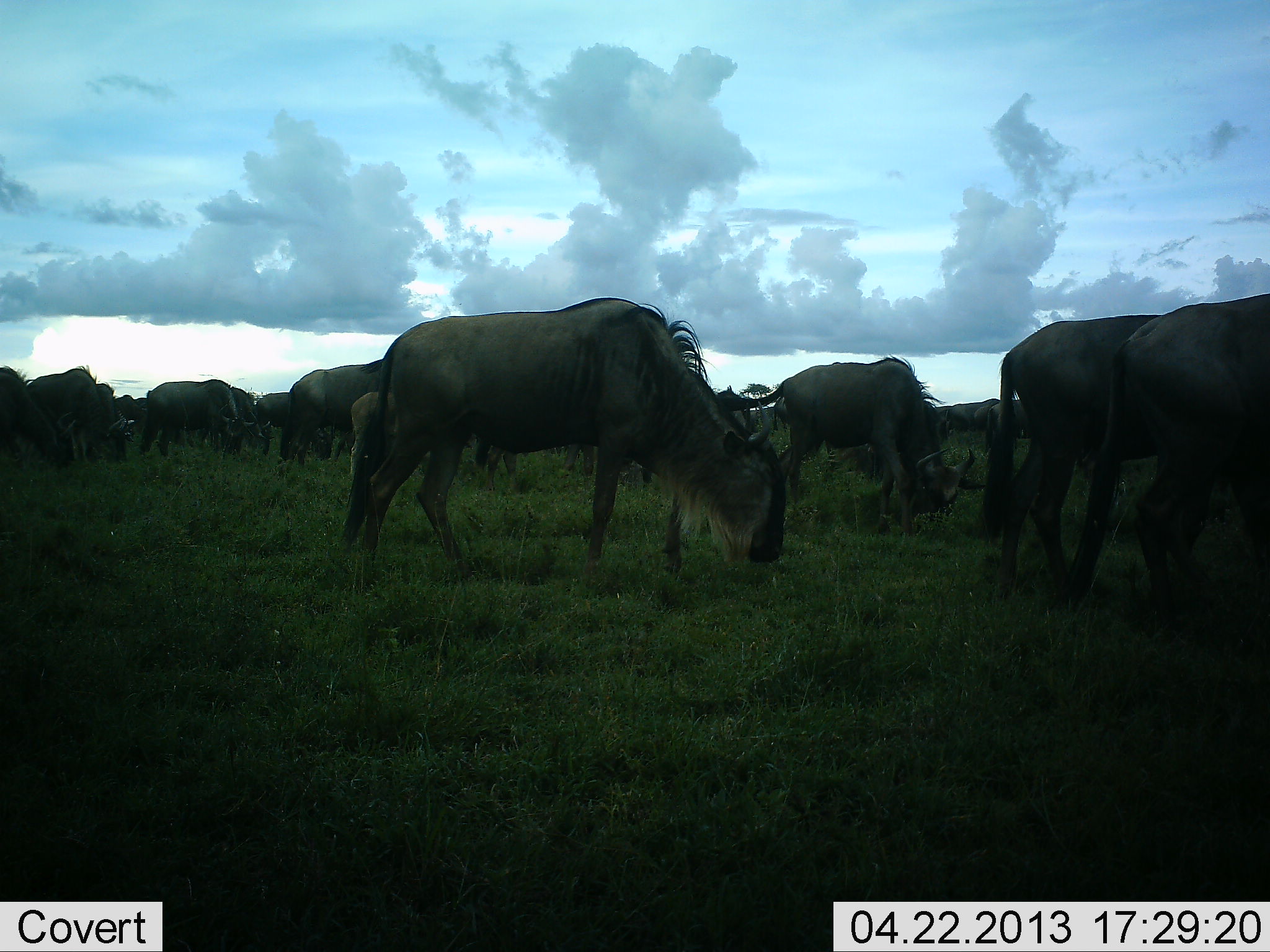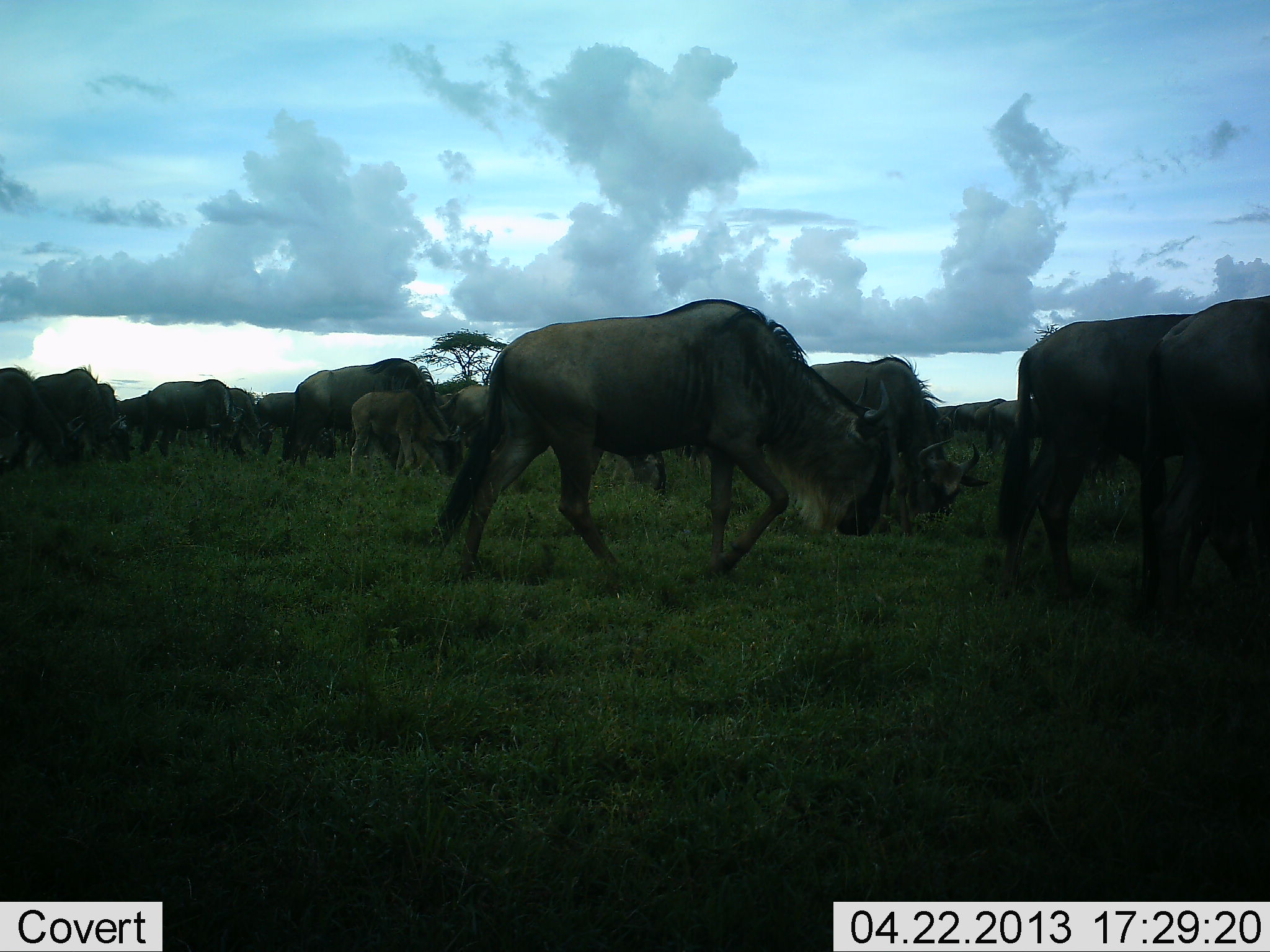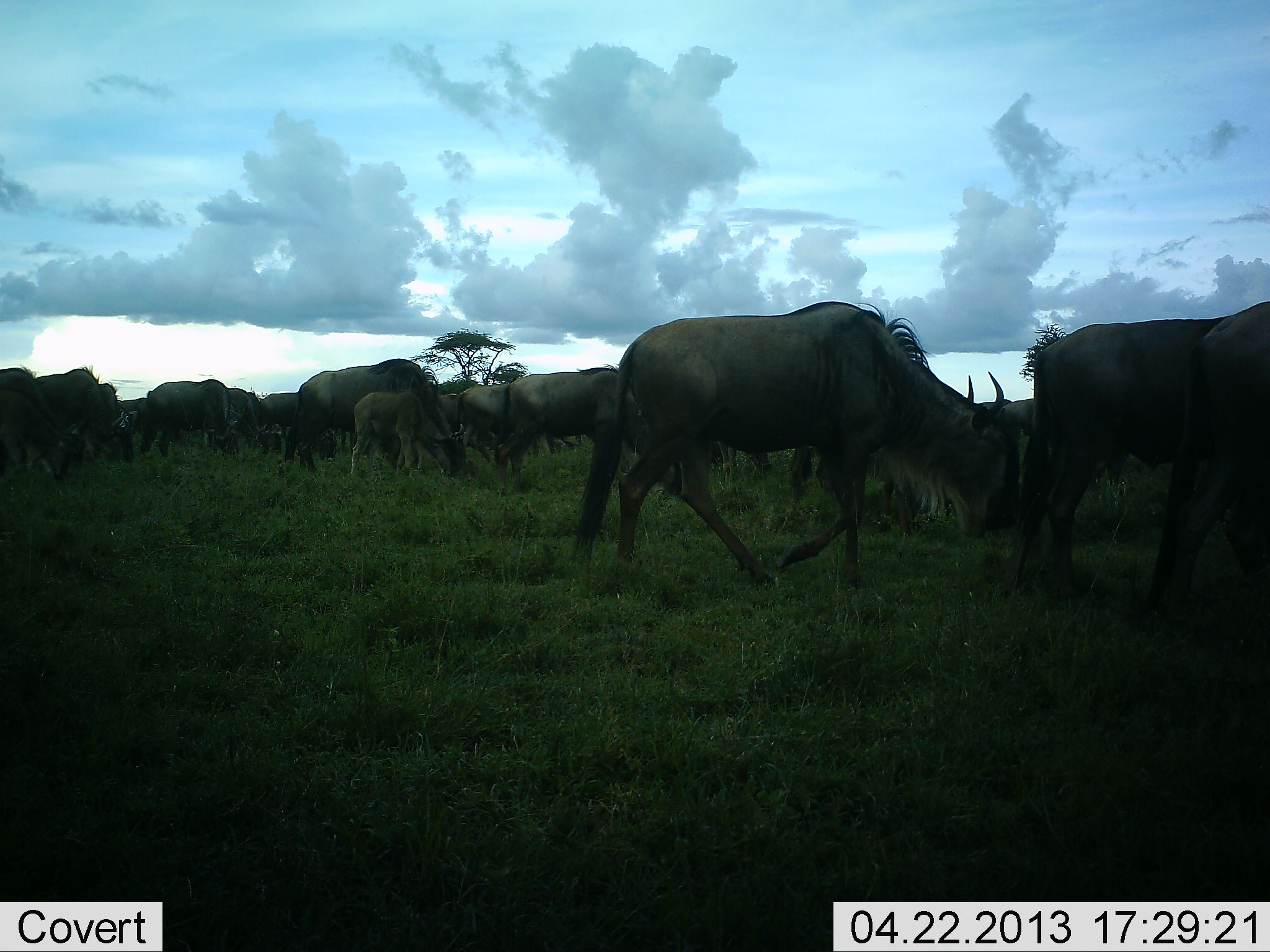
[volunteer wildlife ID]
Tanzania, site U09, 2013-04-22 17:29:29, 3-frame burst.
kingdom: Animalia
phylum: Chordata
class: Mammalia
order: Artiodactyla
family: Bovidae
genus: Connochaetes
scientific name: Connochaetes taurinus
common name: blue wildebeest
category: wildebeest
Wildebeest (blue wildebeest) (Connochaetes taurinus), count 11-50. Behavior (volunteer vote fractions): standing 26%, resting 3%, moving 82%, interacting 3%. Young present (vote fraction): 44%. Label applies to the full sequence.